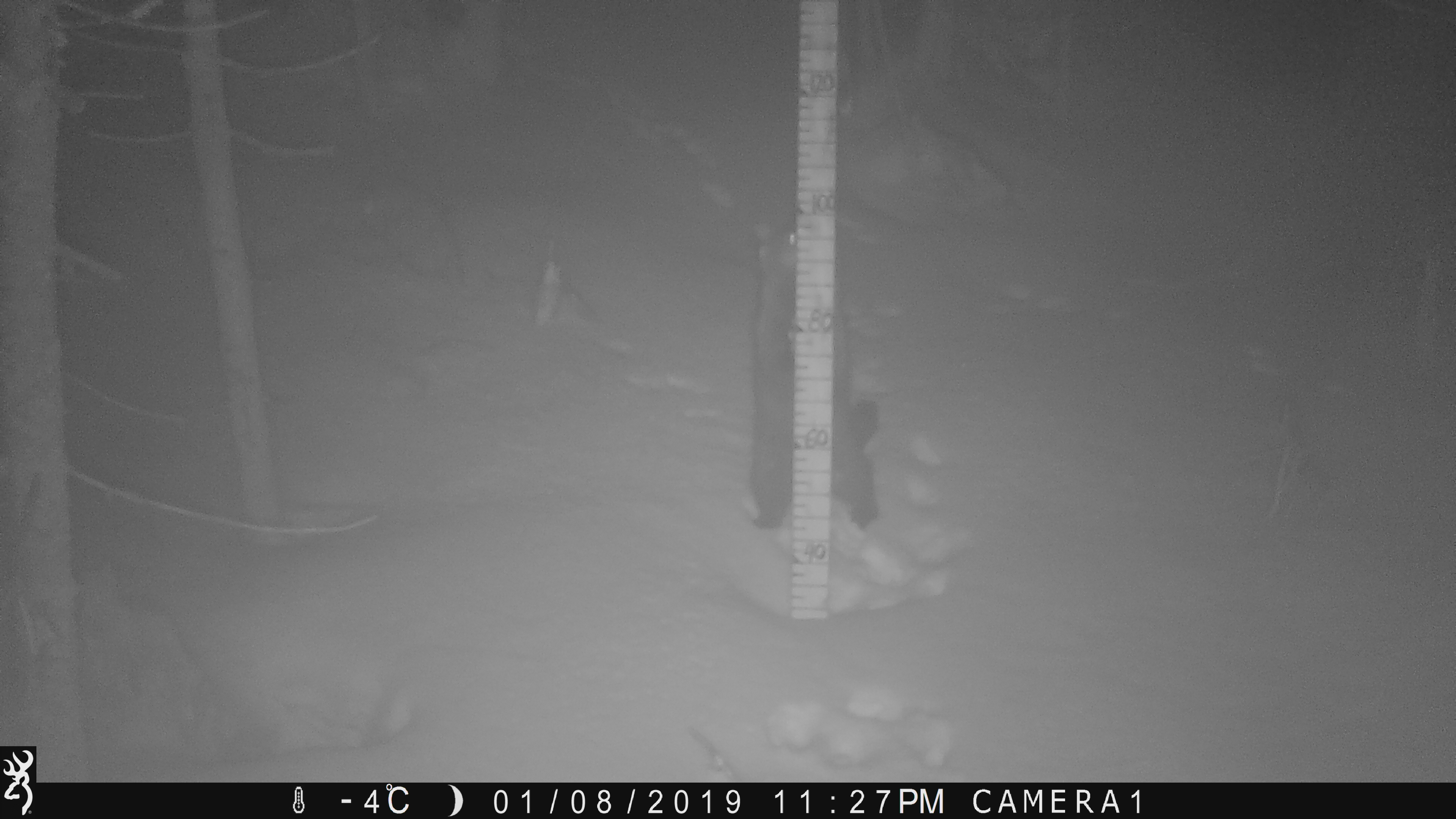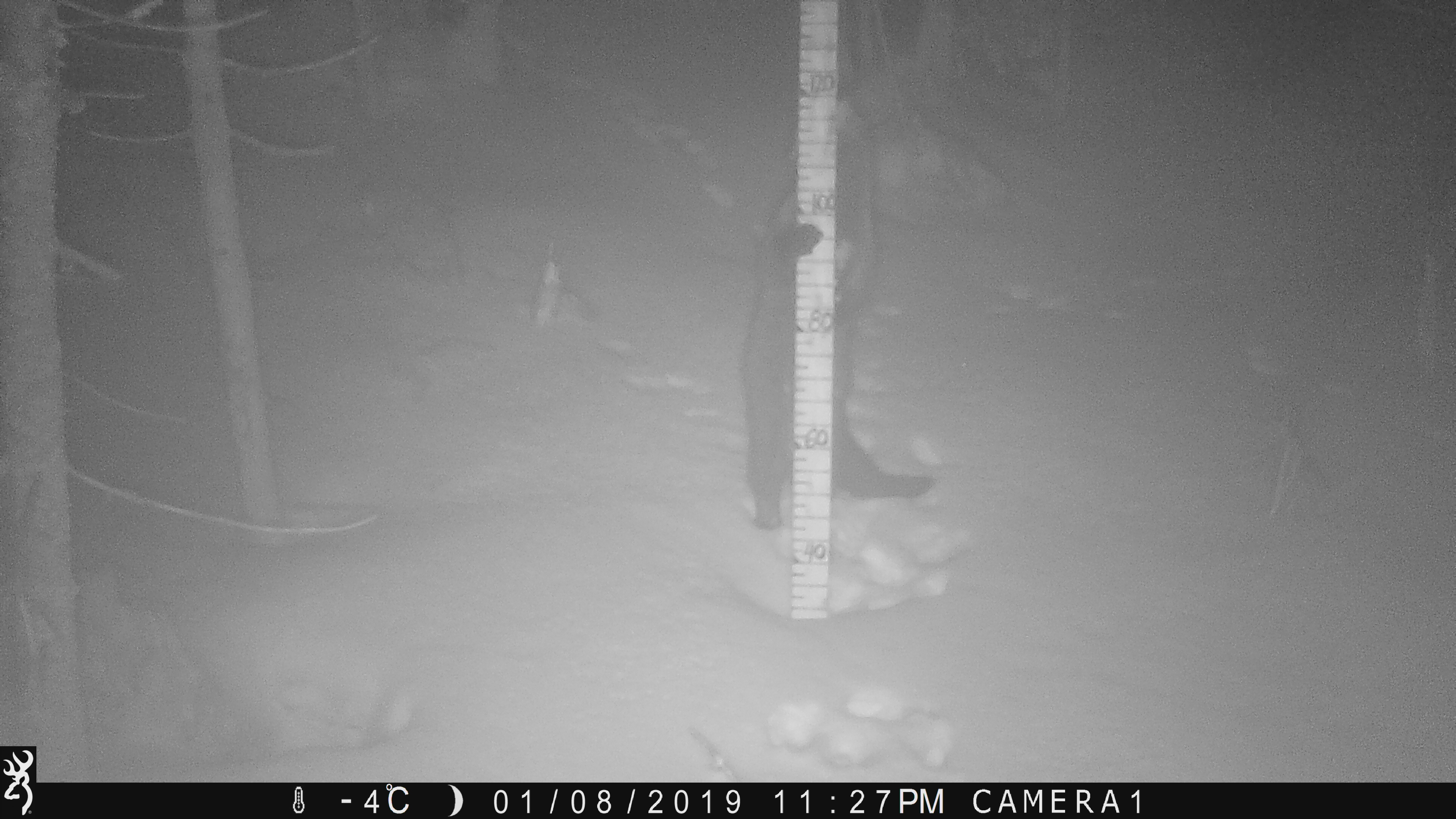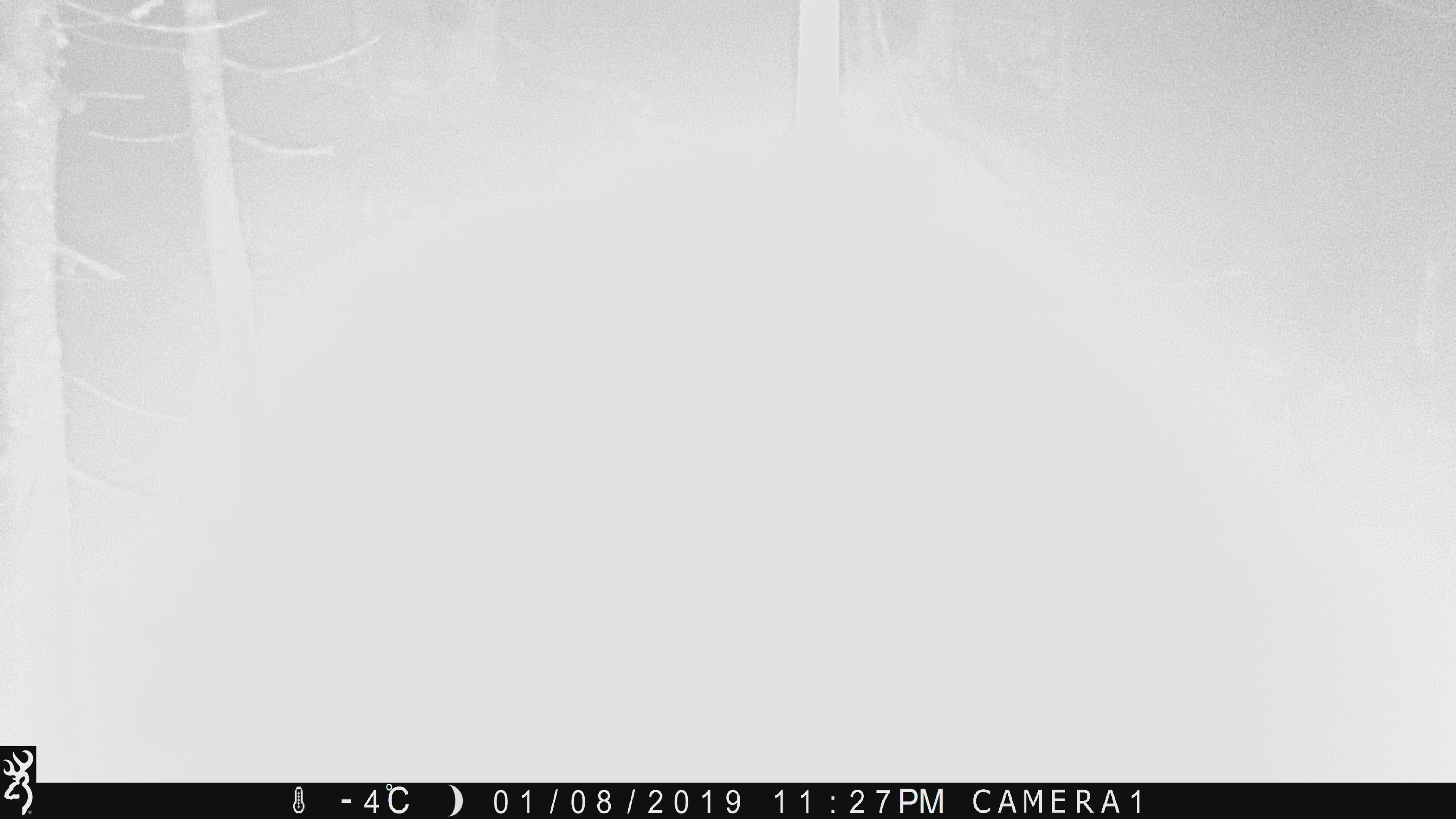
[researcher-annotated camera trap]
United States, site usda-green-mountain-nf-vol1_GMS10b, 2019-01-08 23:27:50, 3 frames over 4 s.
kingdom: Animalia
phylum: Chordata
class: Mammalia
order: Carnivora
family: Mustelidae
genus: Pekania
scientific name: Pekania pennanti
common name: fisher